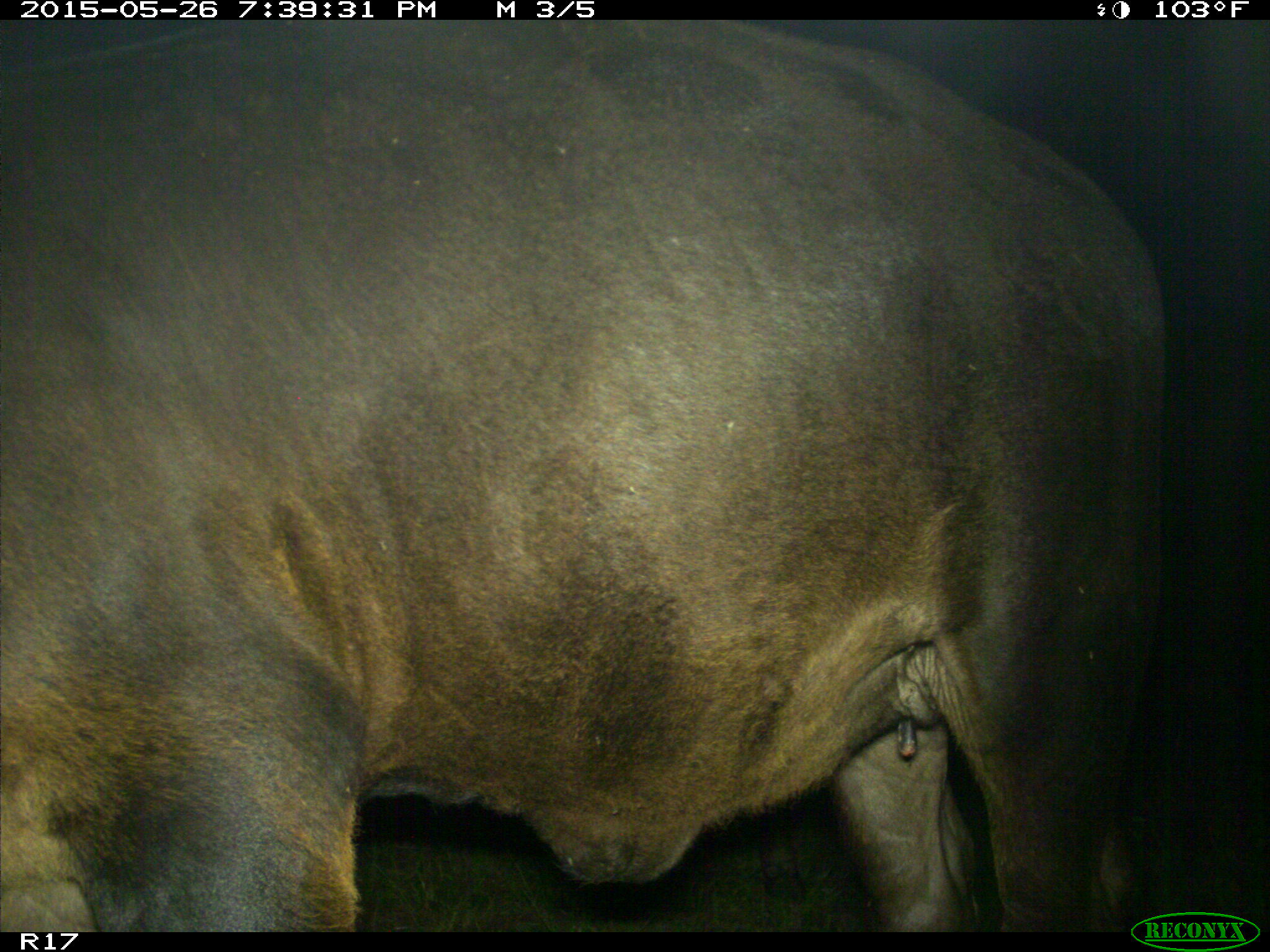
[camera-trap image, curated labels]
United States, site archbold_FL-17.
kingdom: Animalia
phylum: Chordata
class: Mammalia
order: Artiodactyla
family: Bovidae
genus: Bos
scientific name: Bos taurus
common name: domestic cow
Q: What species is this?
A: Bos taurus (domestic cow).